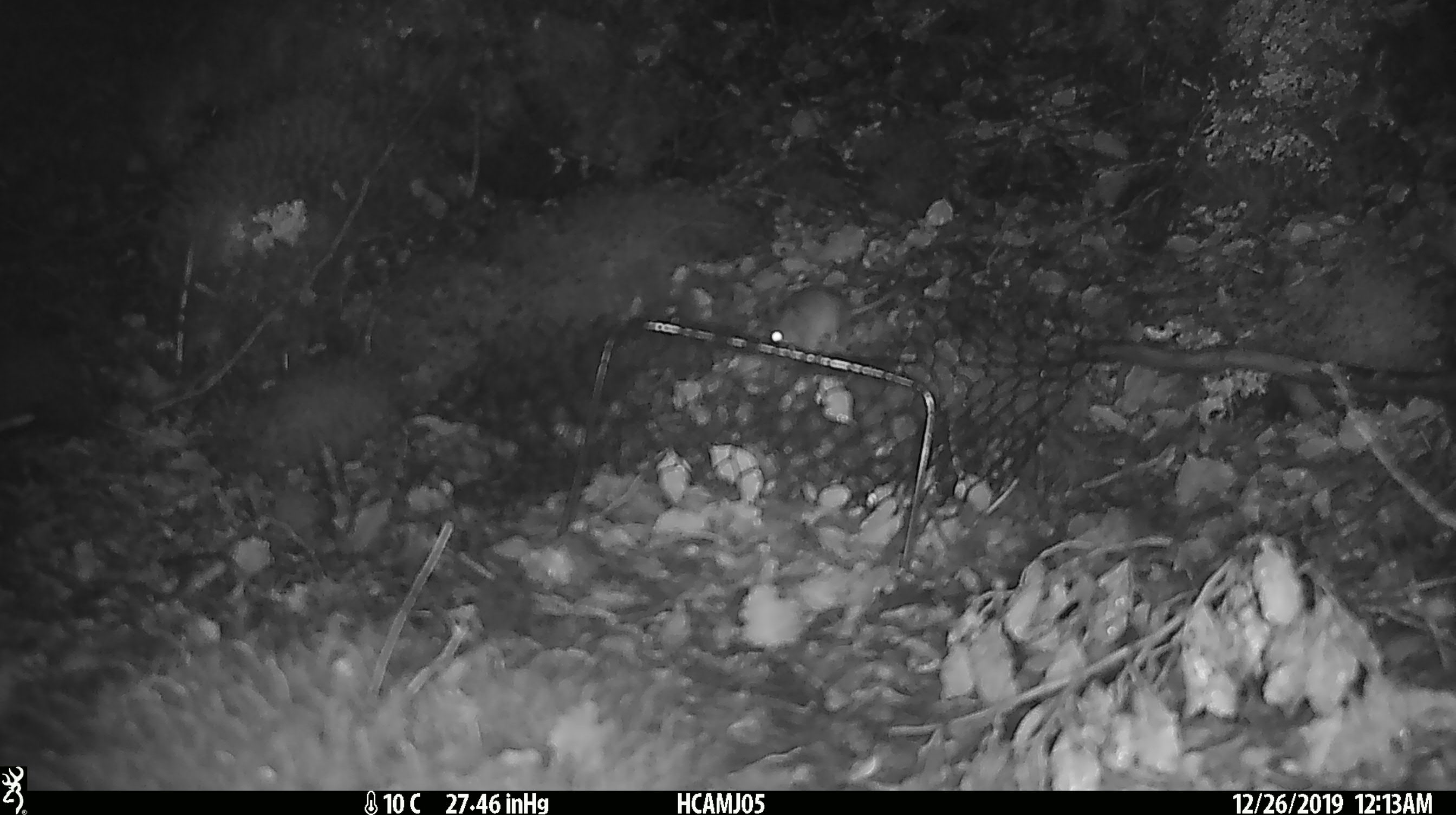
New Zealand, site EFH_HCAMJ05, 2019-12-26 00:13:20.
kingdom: Animalia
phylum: Chordata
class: Mammalia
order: Rodentia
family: Muridae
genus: Mus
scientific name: Mus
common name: mouse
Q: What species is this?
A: Mouse (Mus).